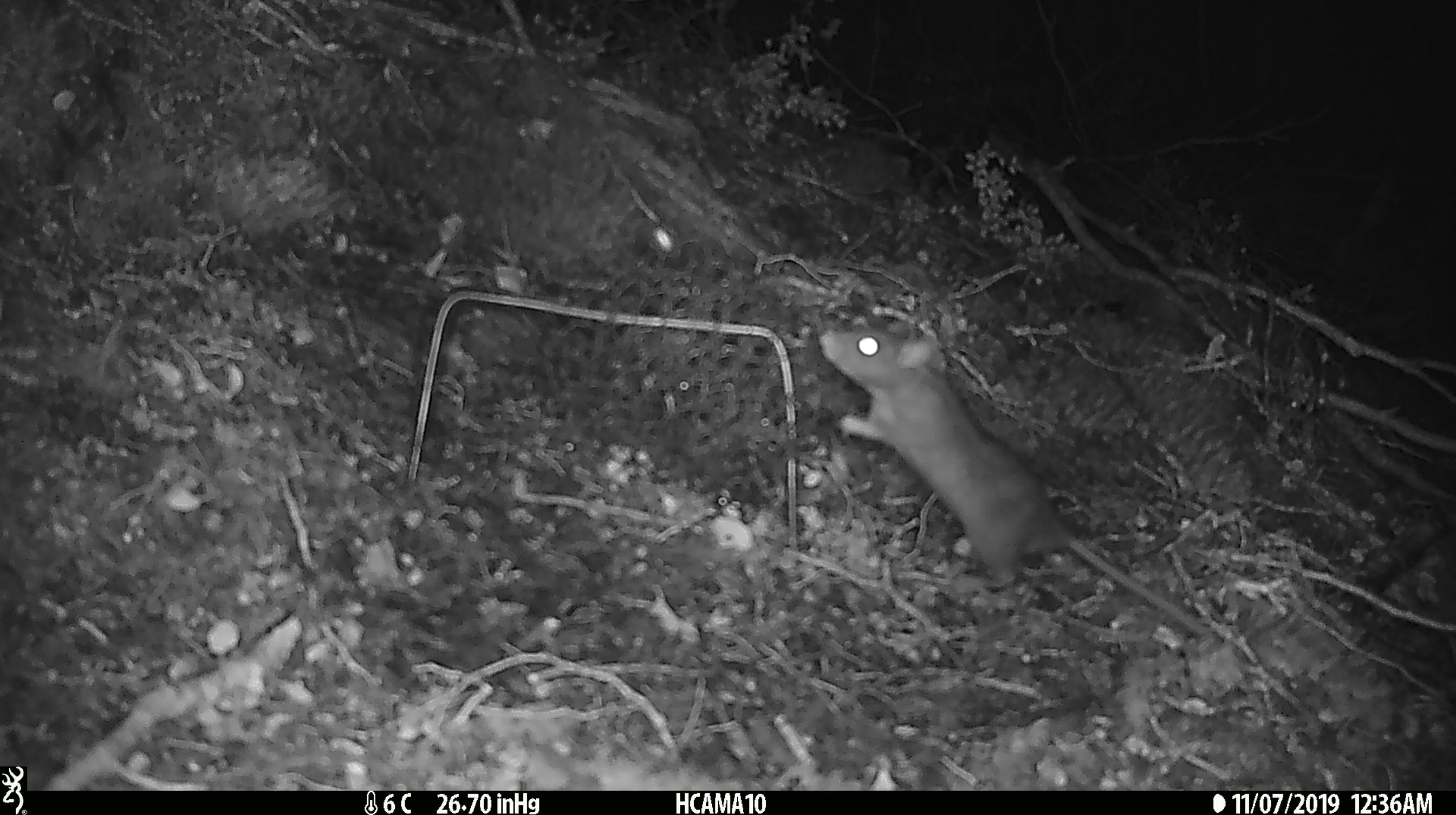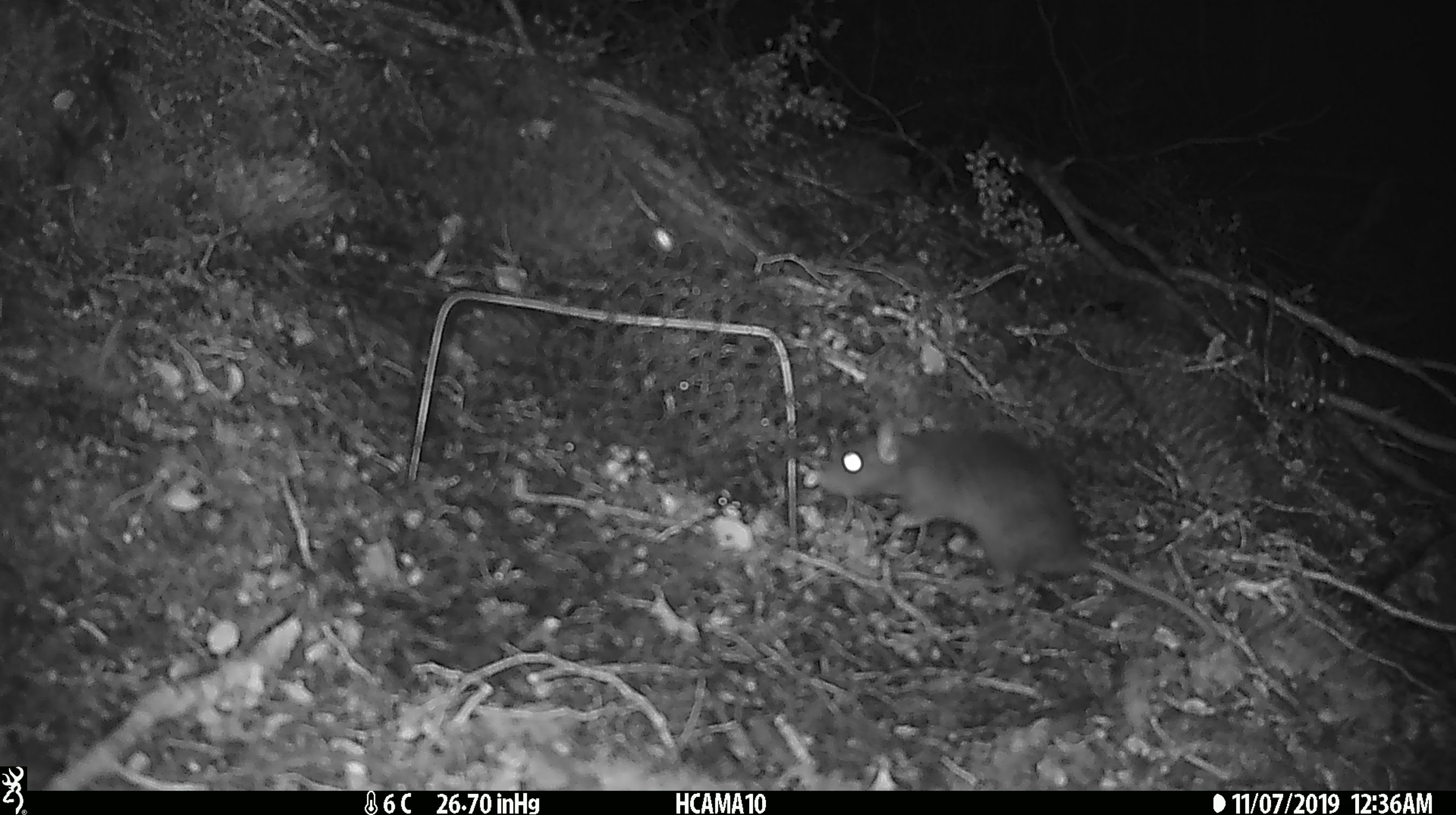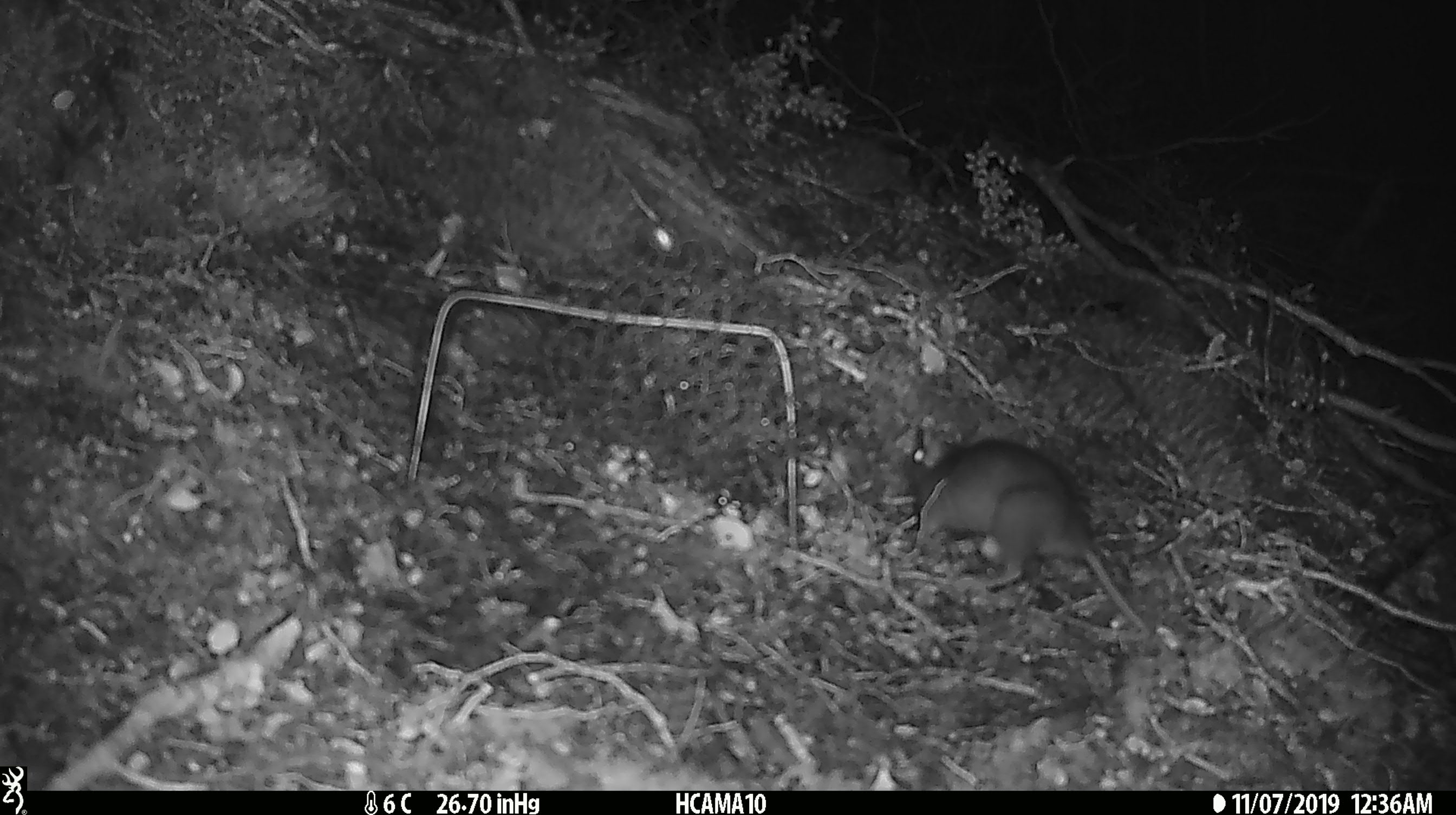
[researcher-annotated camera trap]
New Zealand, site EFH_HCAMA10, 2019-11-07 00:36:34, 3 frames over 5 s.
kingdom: Animalia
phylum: Chordata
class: Mammalia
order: Rodentia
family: Muridae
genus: Rattus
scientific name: Rattus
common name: rat